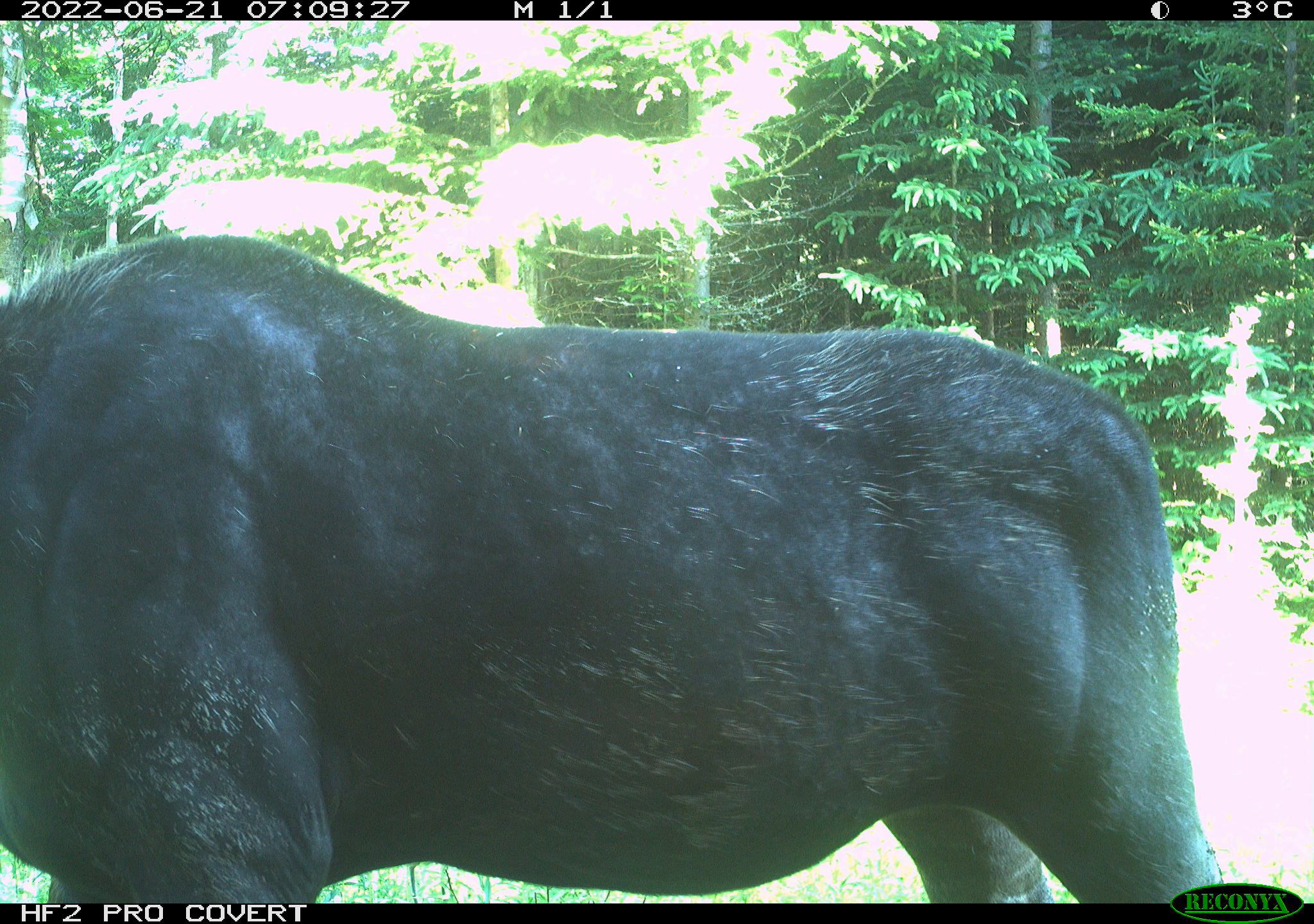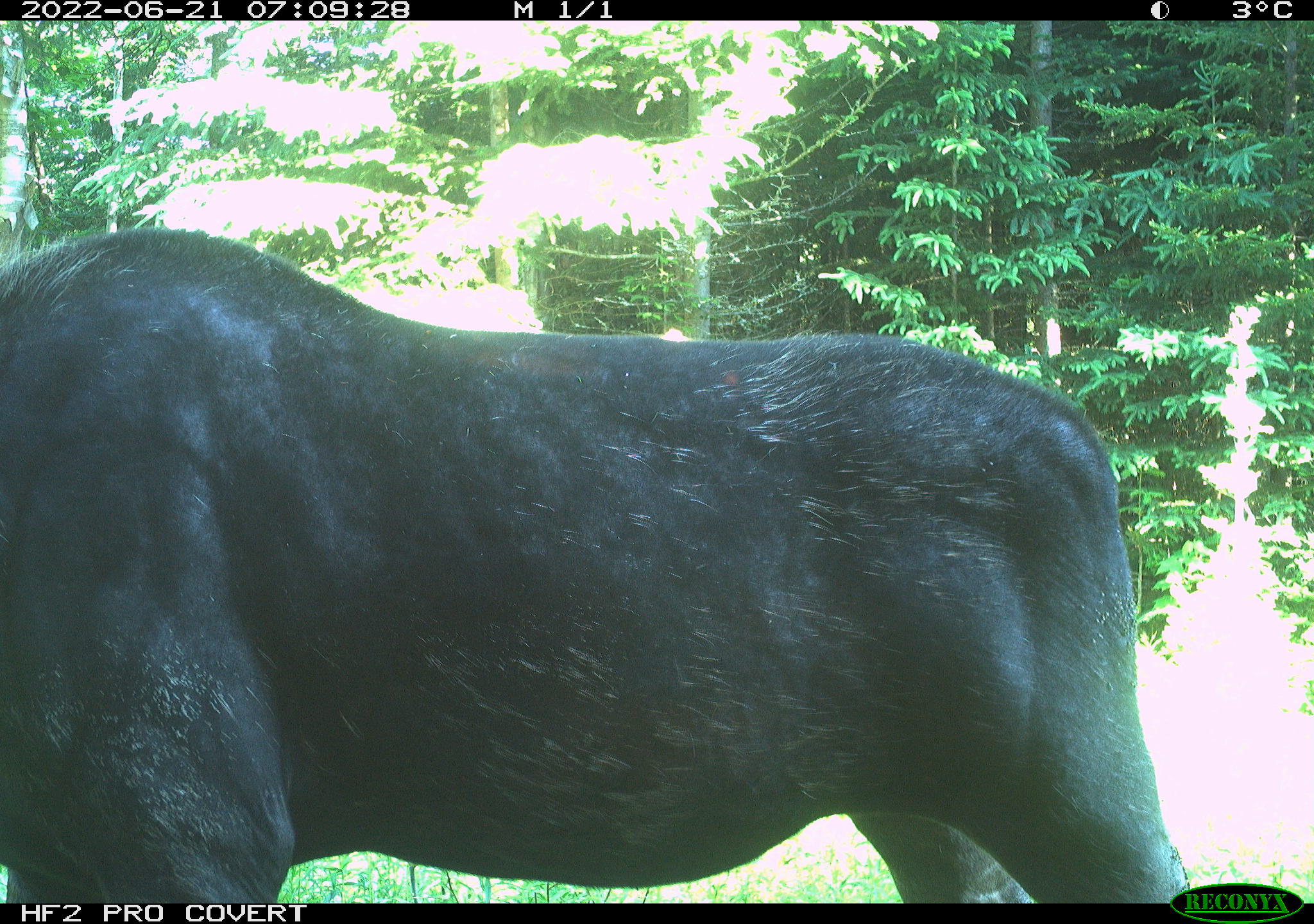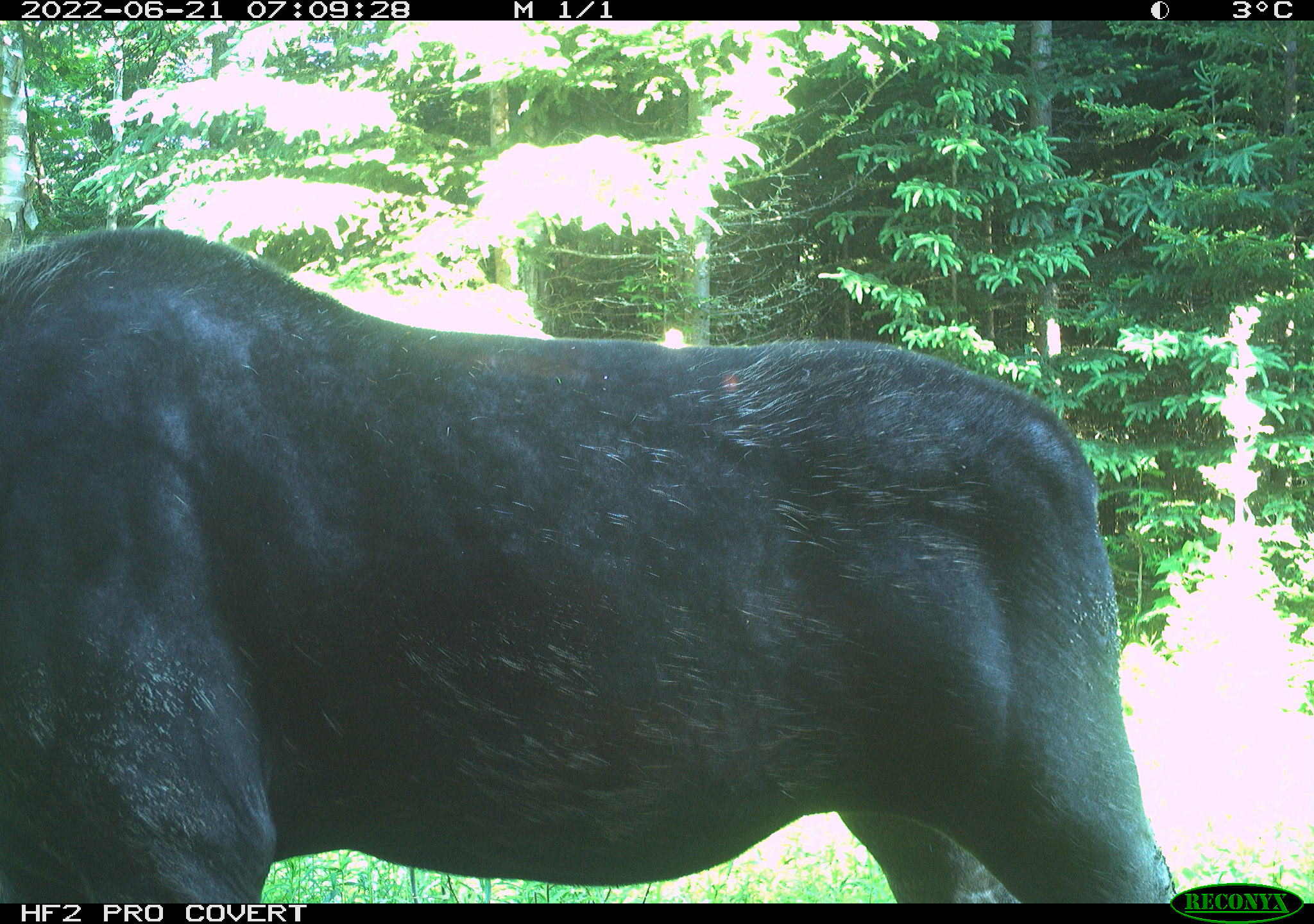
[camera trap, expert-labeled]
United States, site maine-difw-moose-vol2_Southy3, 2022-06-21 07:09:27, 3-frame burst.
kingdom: Animalia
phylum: Chordata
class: Mammalia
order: Artiodactyla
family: Cervidae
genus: Alces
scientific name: Alces alces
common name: moose